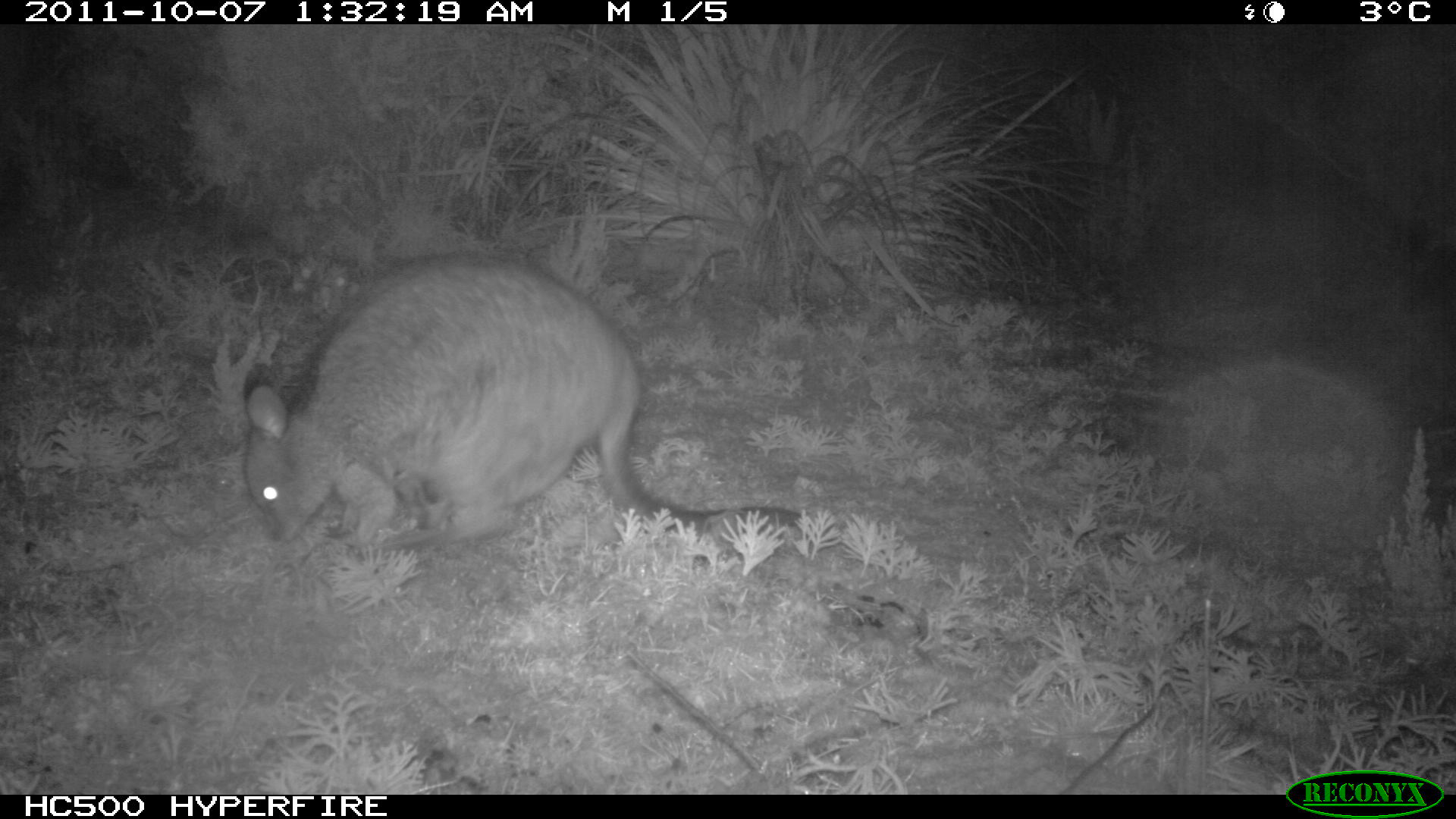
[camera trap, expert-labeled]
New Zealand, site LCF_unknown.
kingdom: Animalia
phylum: Chordata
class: Mammalia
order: Diprotodontia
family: Macropodidae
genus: Notamacropus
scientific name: Notamacropus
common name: wallaby